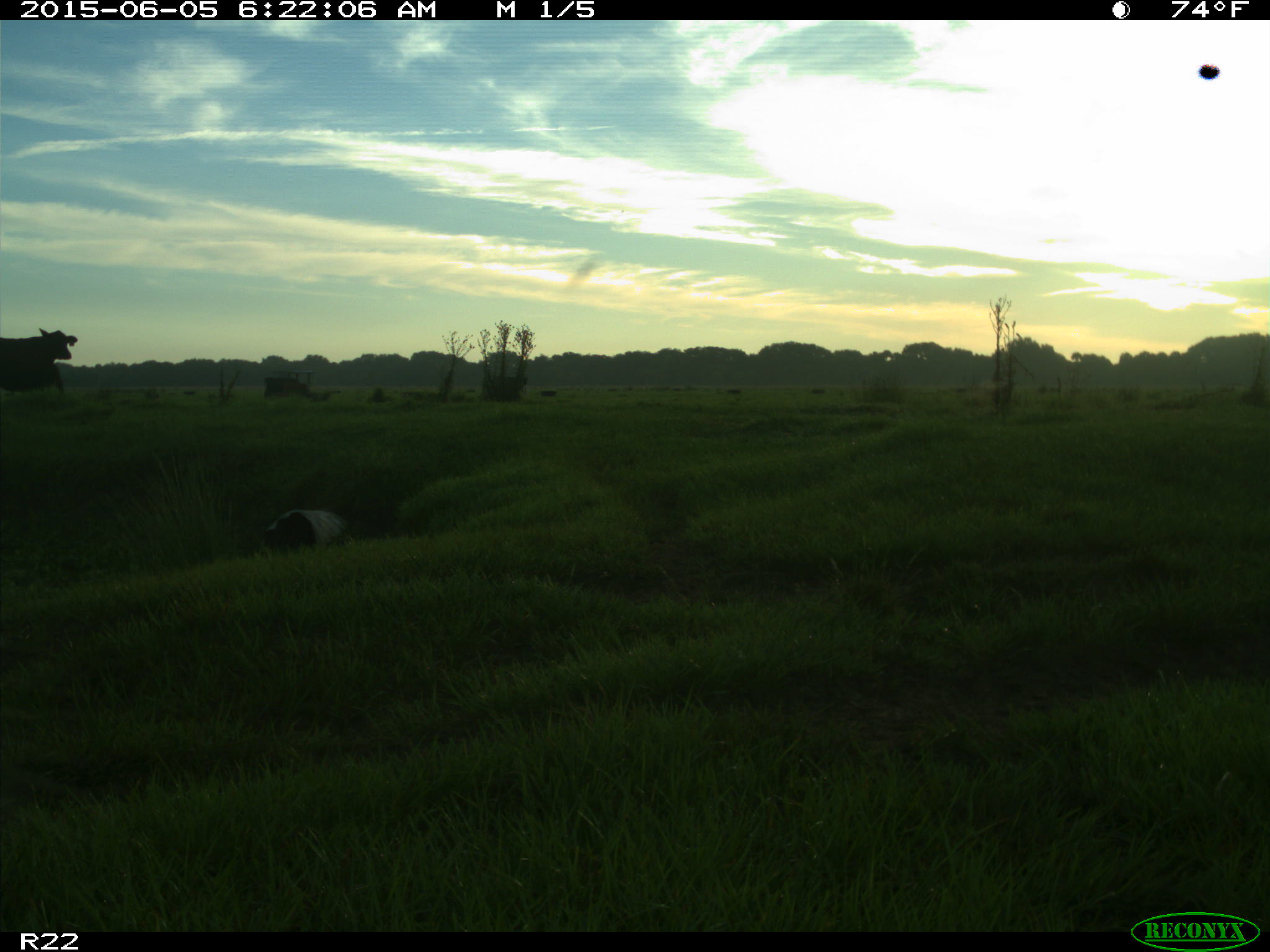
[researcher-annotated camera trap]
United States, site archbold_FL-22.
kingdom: Animalia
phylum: Chordata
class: Mammalia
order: Artiodactyla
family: Bovidae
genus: Bos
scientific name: Bos taurus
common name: domestic cow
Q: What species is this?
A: Bos taurus (domestic cow).